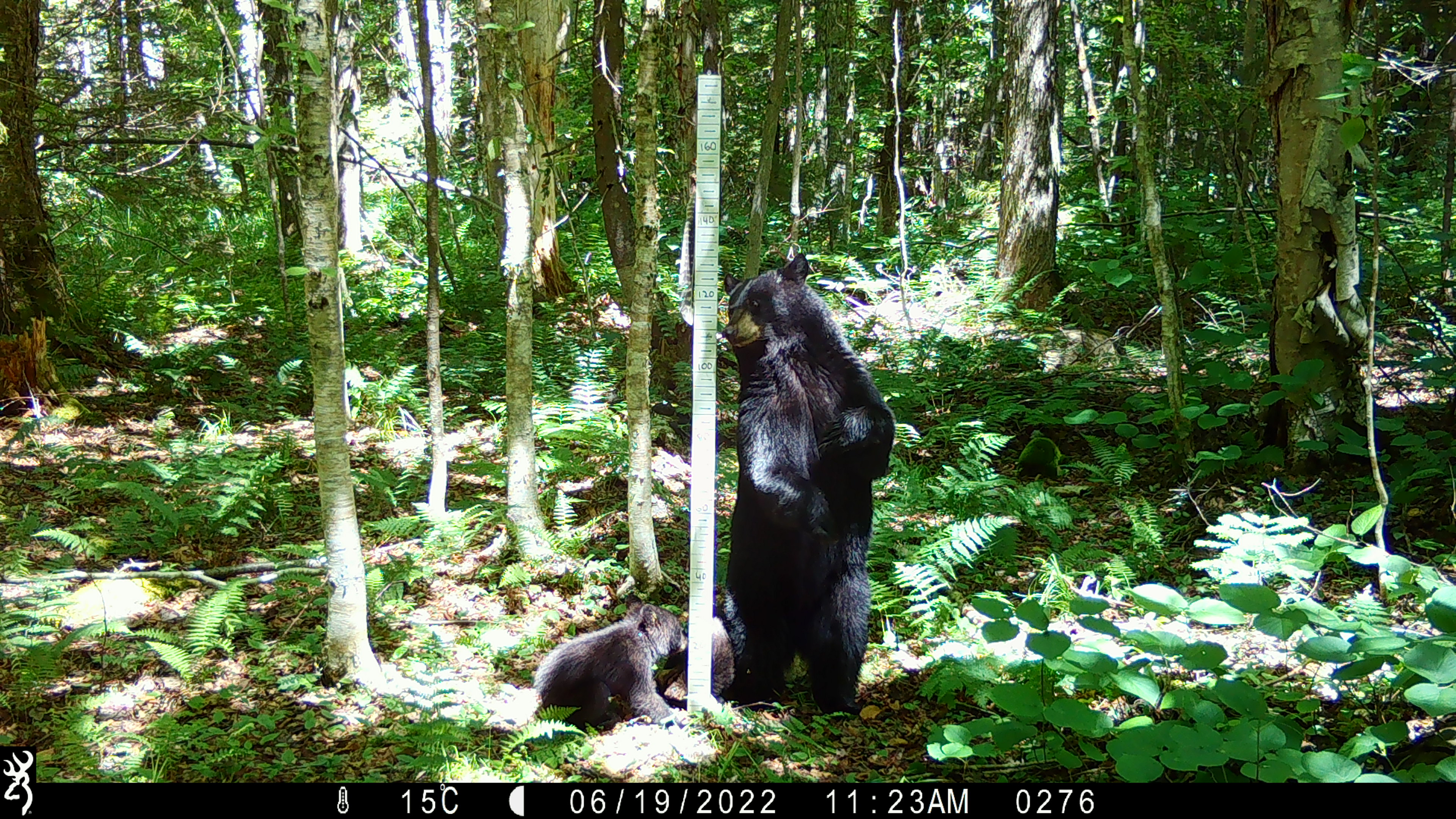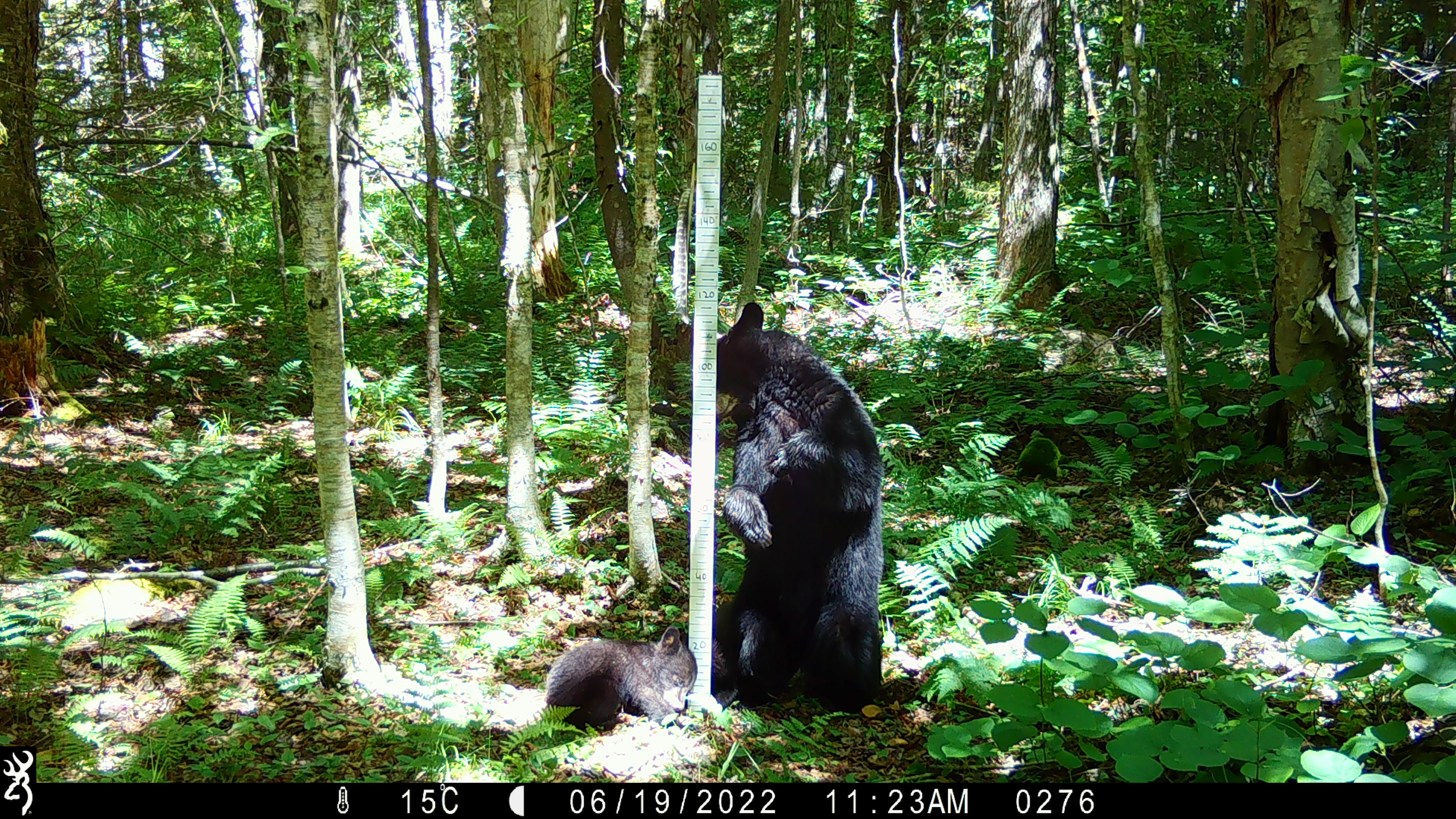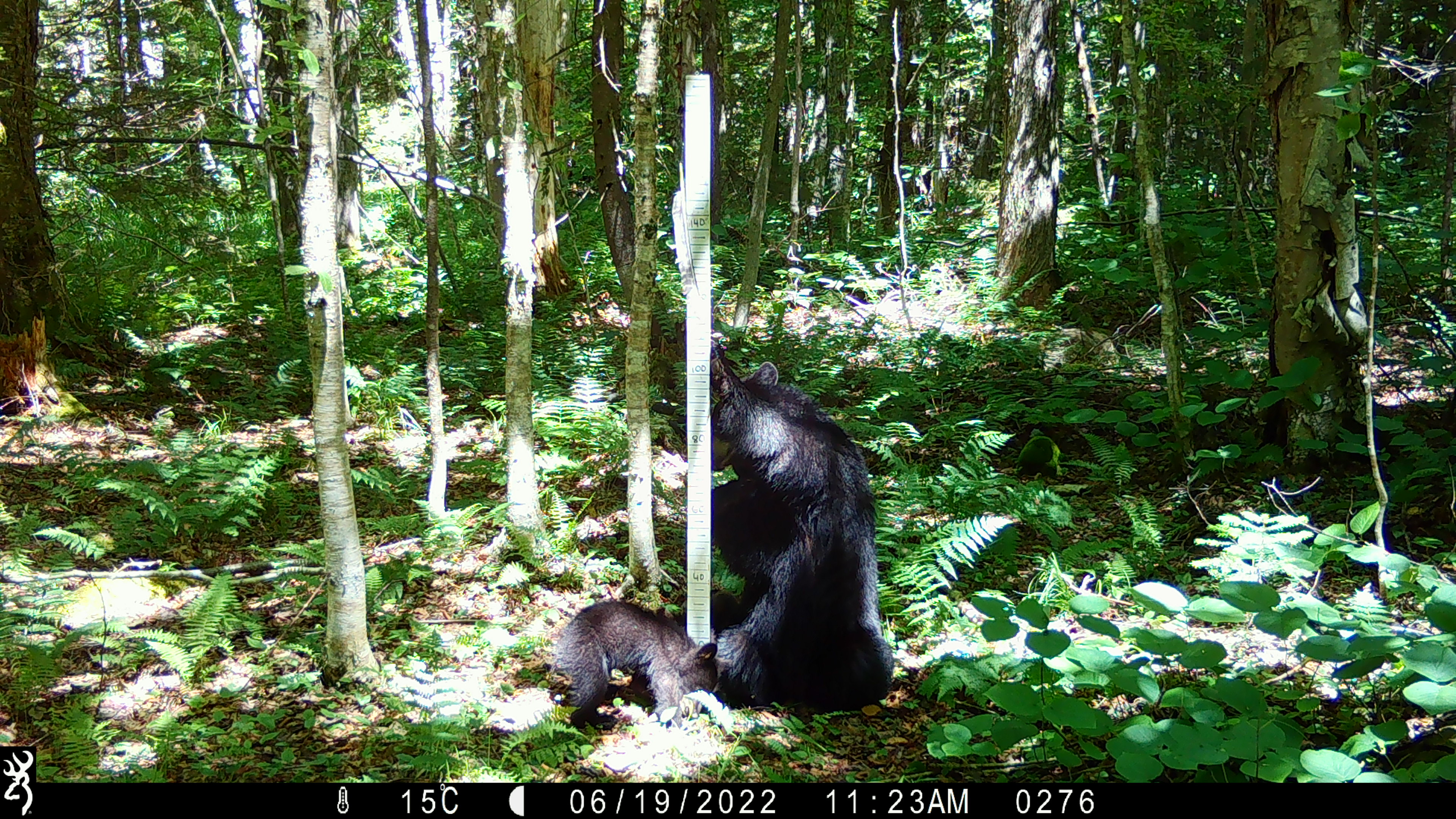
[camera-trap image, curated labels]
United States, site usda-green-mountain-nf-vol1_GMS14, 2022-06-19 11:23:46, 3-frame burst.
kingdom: Animalia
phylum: Chordata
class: Mammalia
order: Carnivora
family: Ursidae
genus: Ursus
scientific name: Ursus americanus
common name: black bear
Black bear (Ursus americanus).